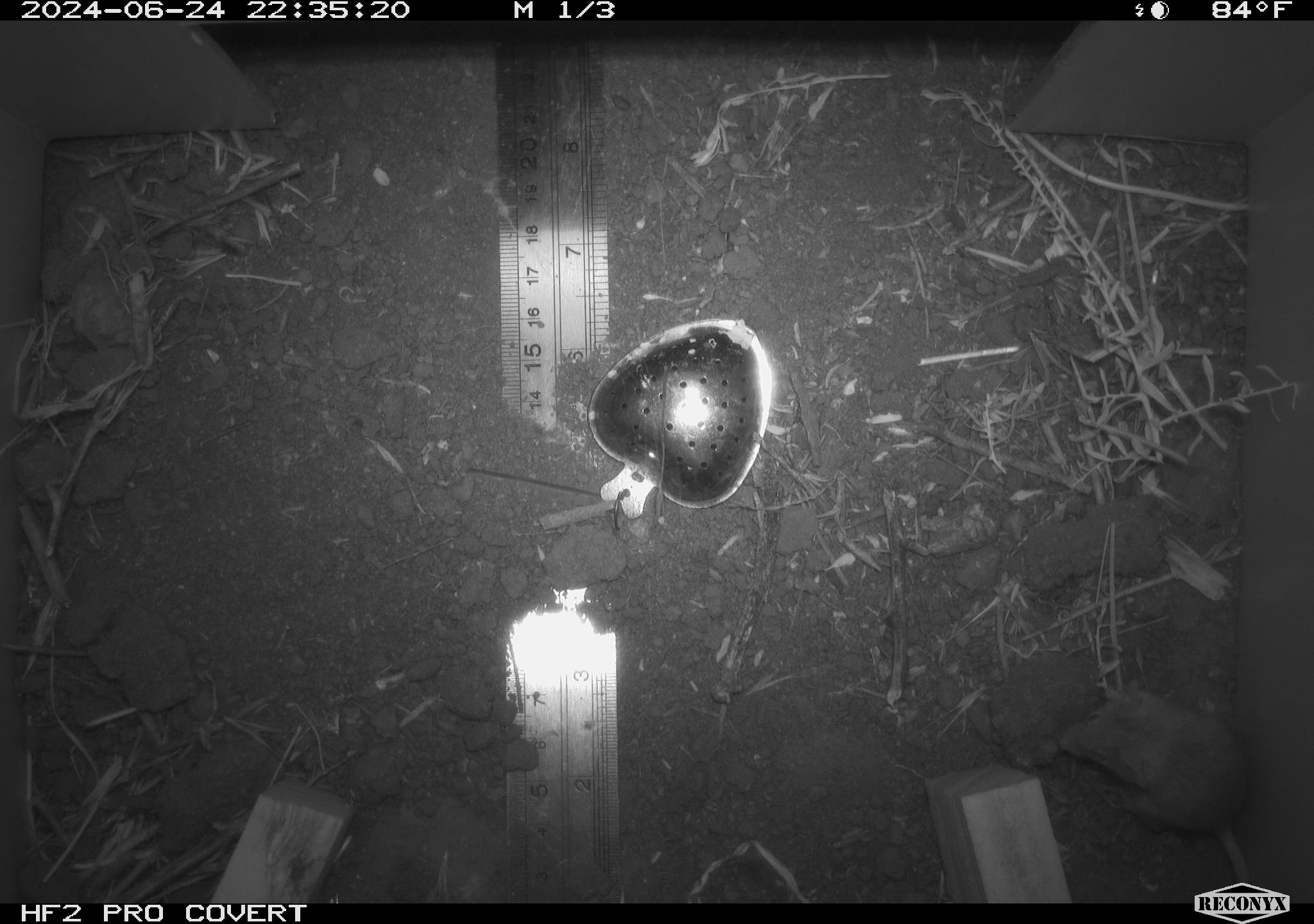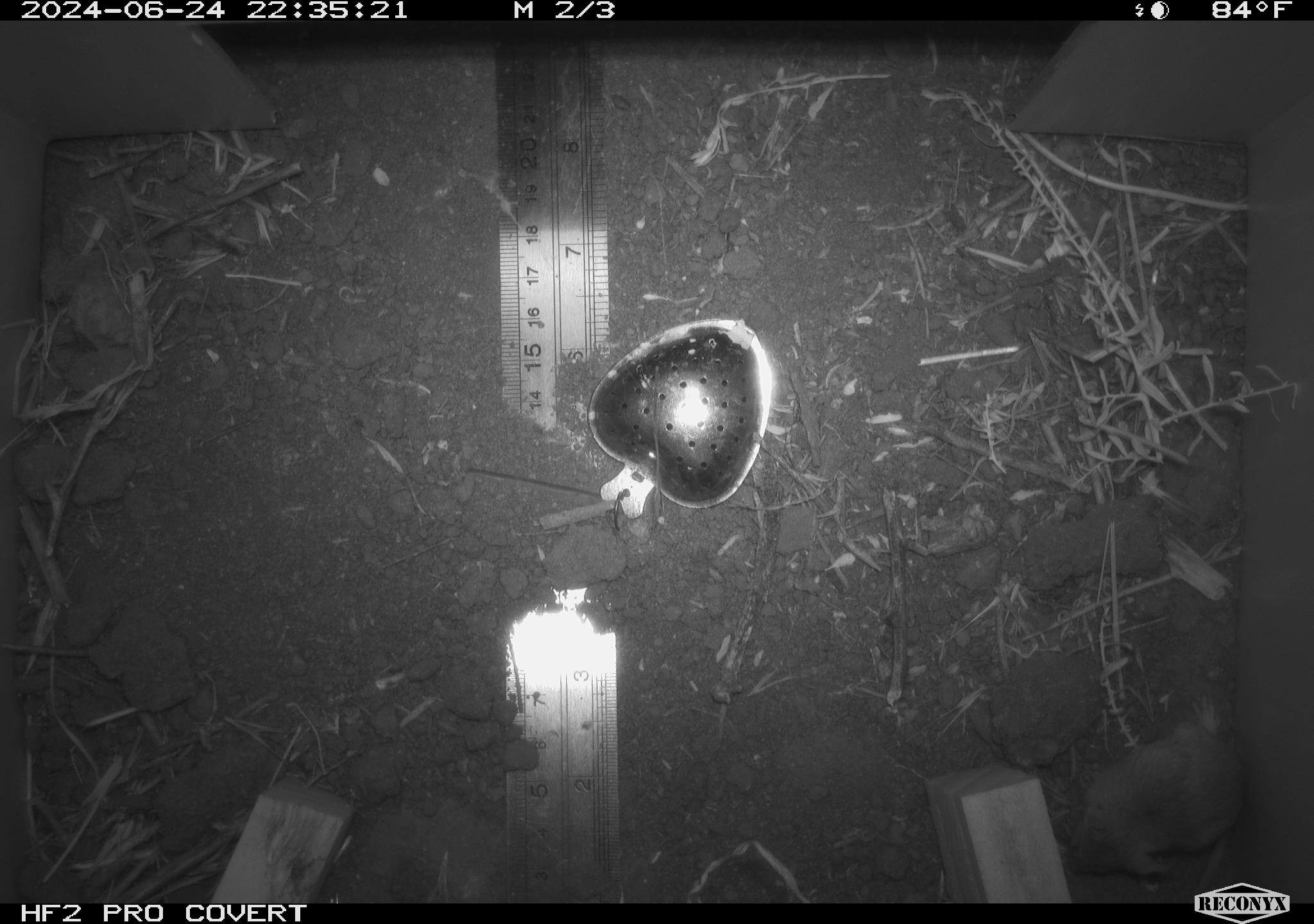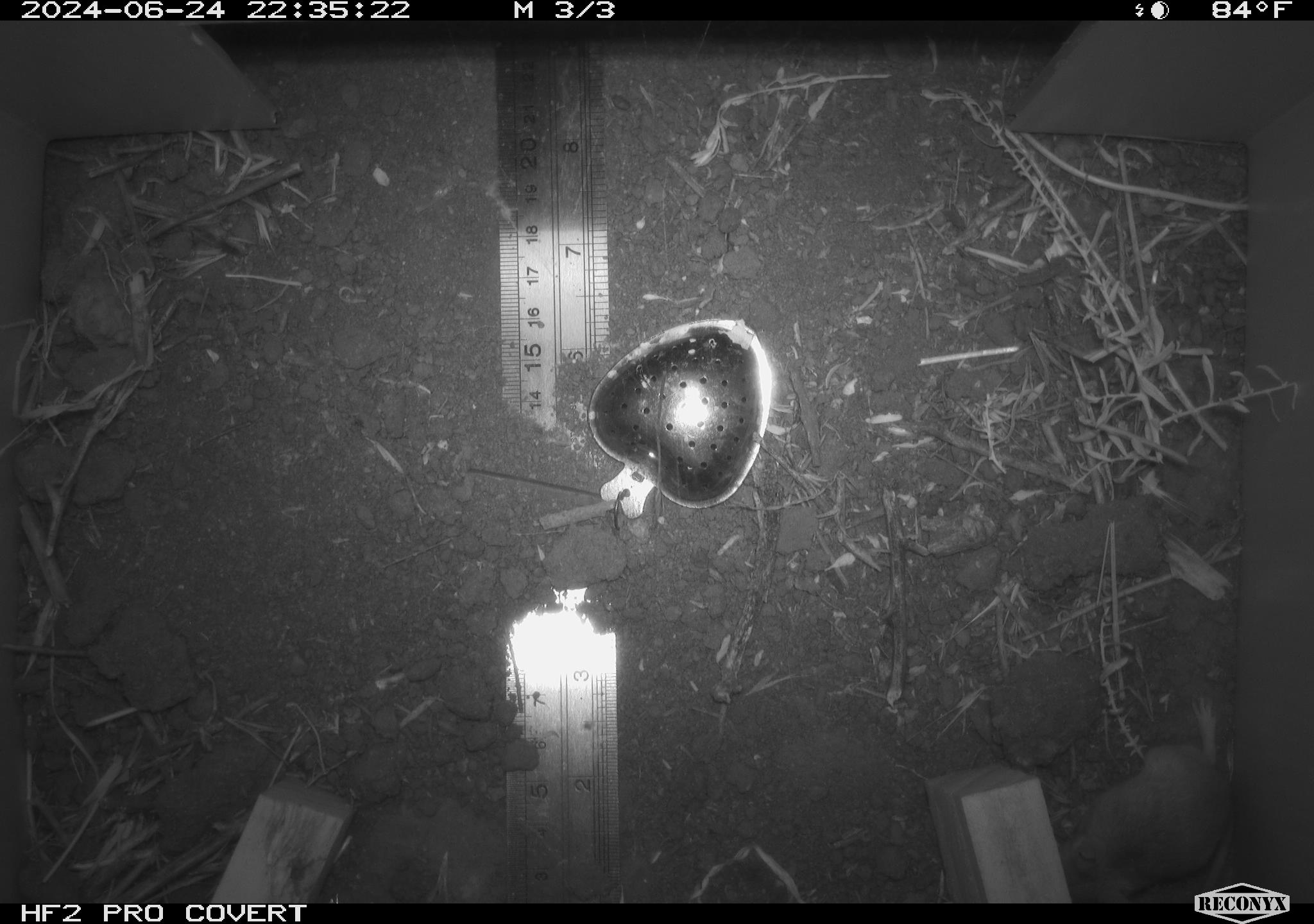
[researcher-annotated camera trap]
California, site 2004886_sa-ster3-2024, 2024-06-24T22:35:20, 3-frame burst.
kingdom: Animalia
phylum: Chordata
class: Mammalia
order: Rodentia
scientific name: Rodentia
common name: mouse species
Mouse species (Rodentia).